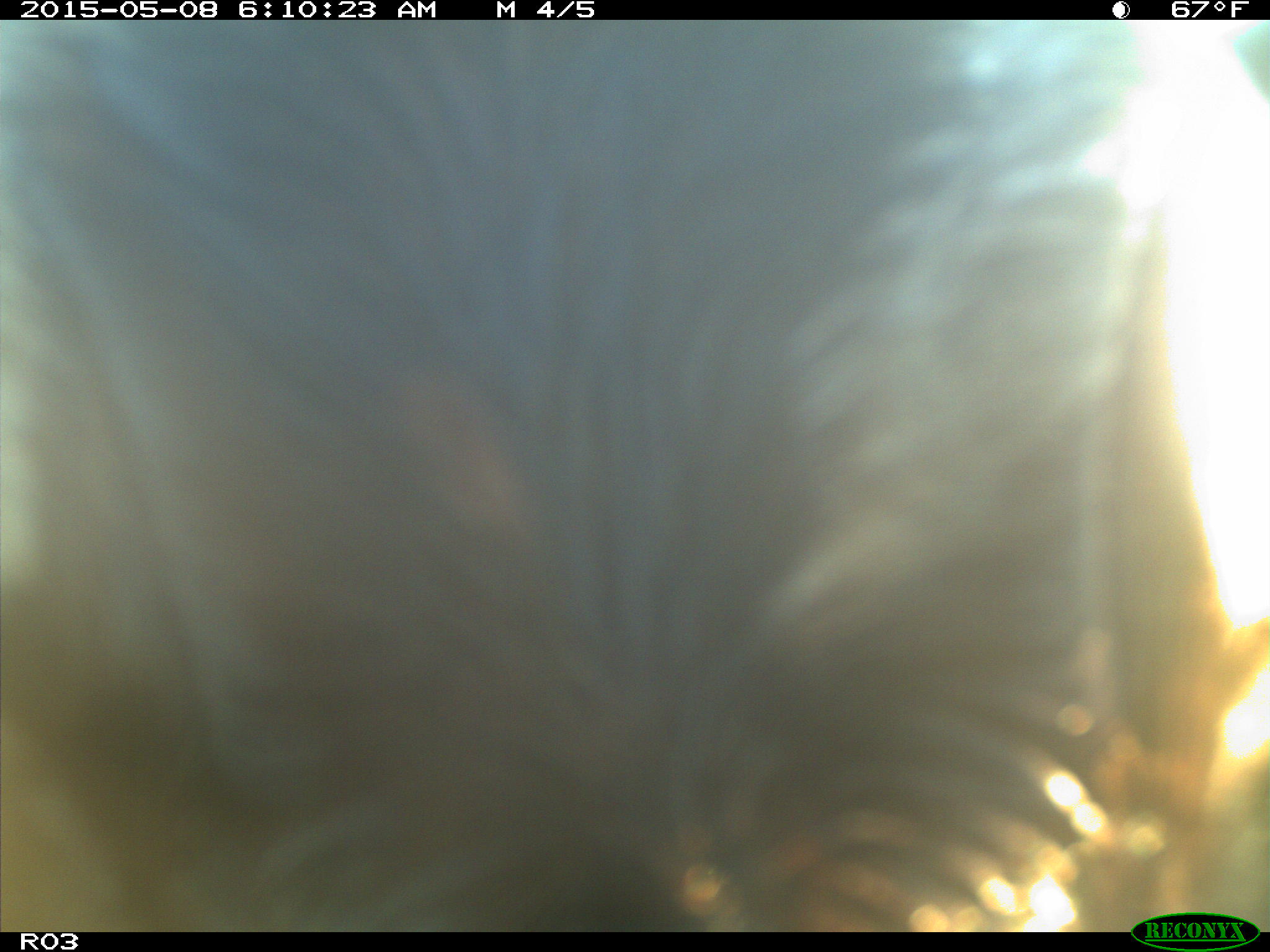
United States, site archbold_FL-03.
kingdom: Animalia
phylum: Chordata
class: Mammalia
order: Artiodactyla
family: Bovidae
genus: Bos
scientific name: Bos taurus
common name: domestic cow